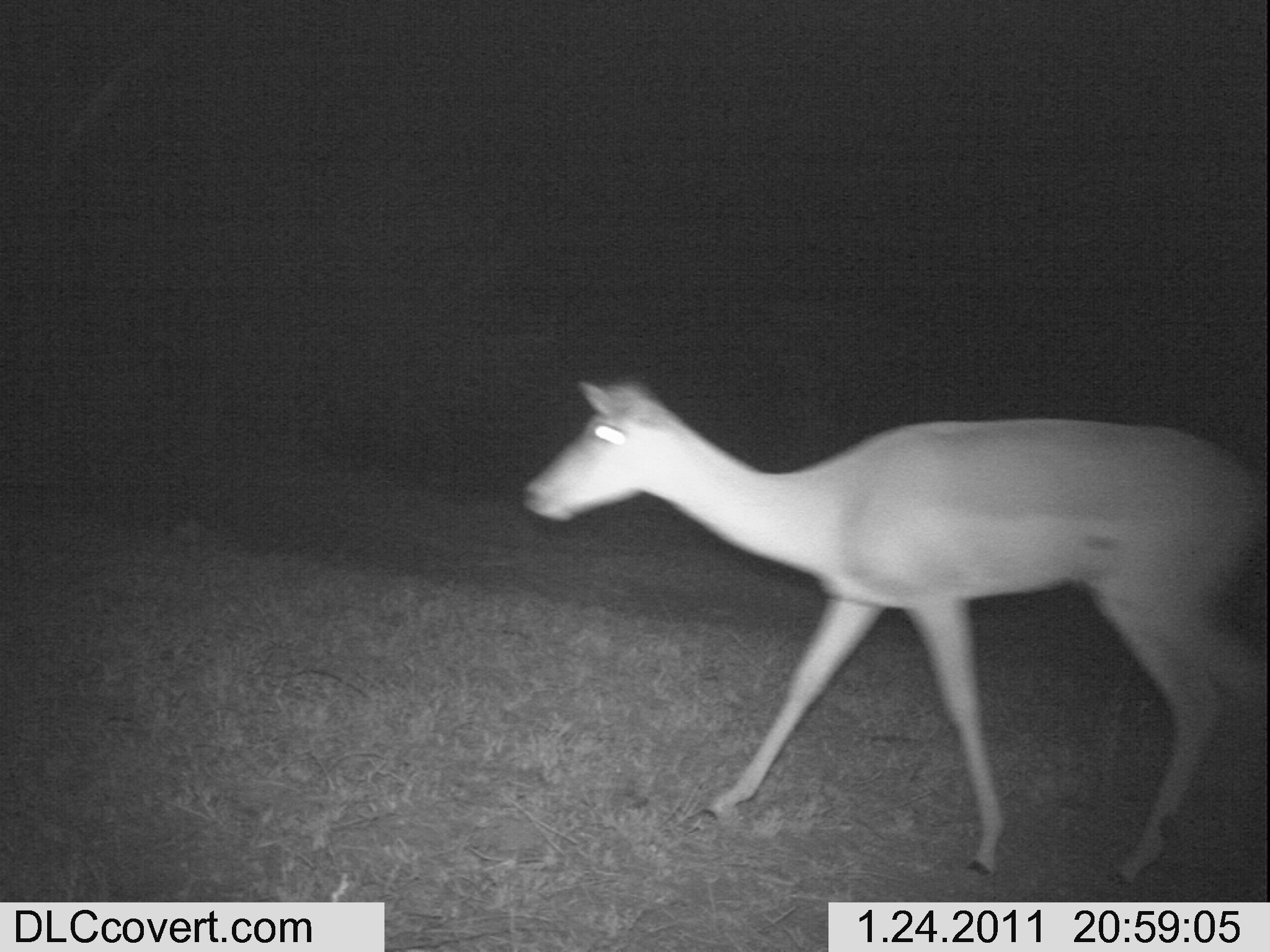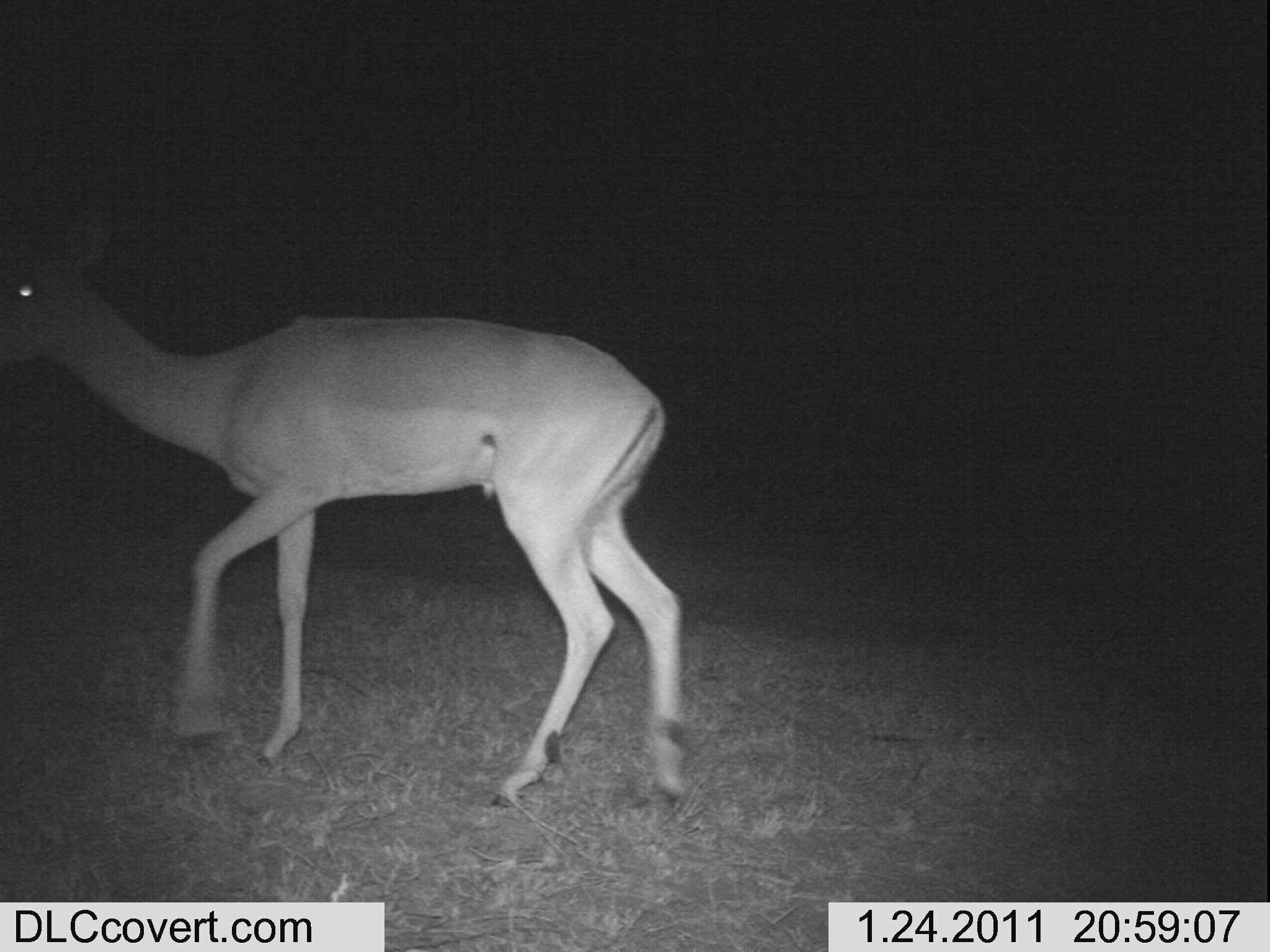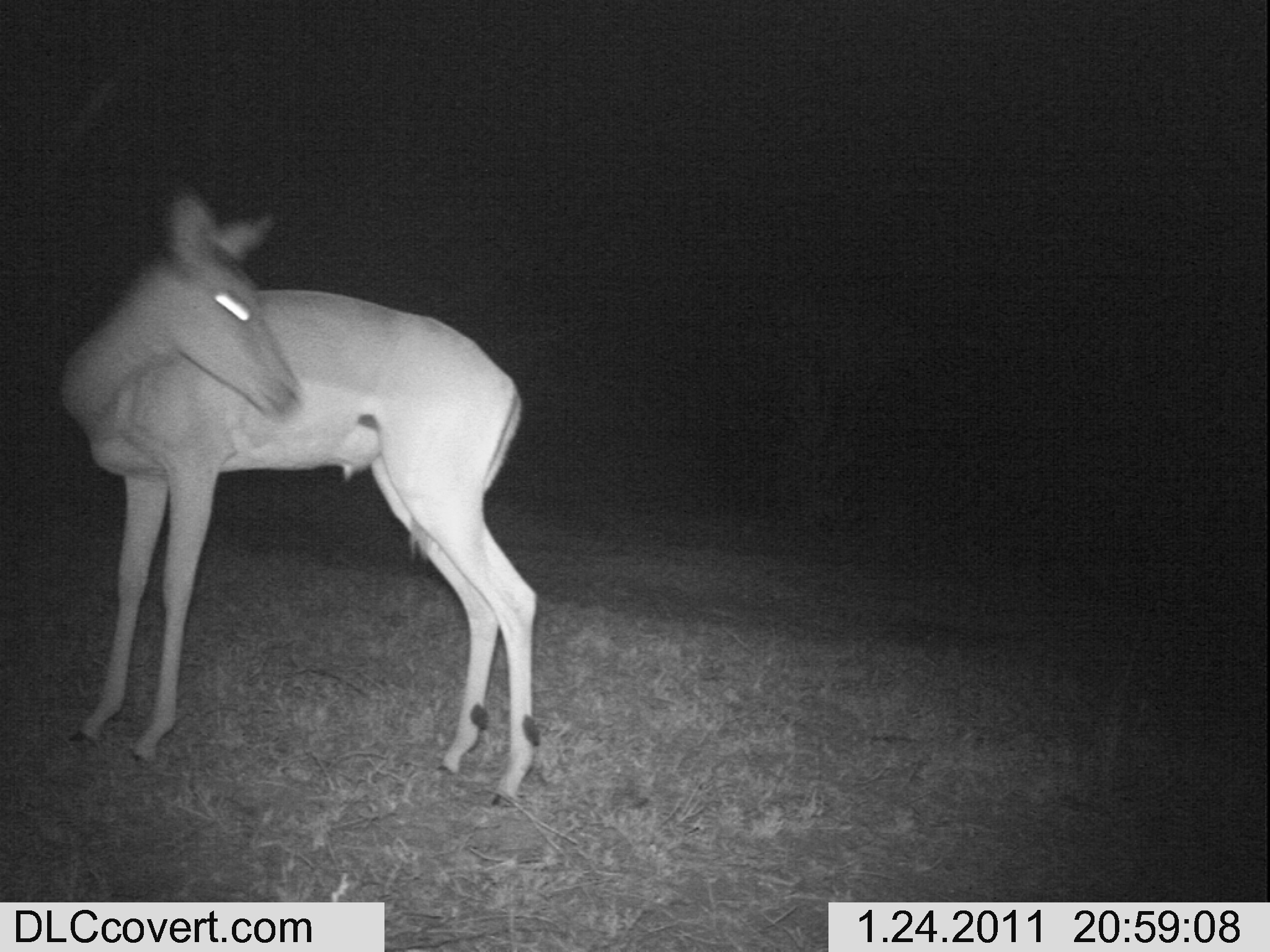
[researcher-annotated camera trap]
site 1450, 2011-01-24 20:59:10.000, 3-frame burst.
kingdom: Animalia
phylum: Chordata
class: Mammalia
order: Artiodactyla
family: Bovidae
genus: Aepyceros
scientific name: Aepyceros melampus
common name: impala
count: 1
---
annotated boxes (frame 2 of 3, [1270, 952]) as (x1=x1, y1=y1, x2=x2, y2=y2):
aepyceros melampus: (x1=1, y1=205, x2=689, y2=813)